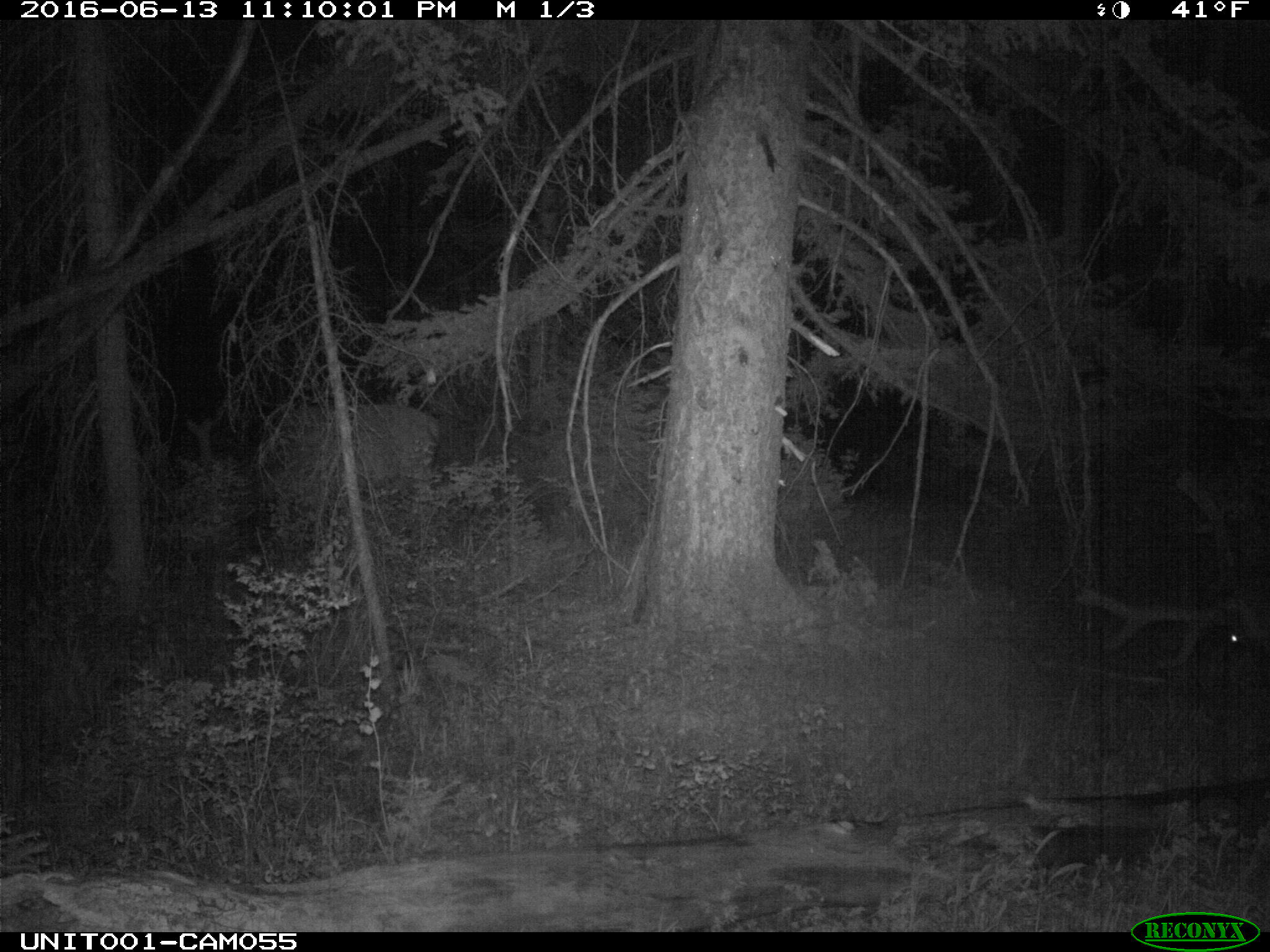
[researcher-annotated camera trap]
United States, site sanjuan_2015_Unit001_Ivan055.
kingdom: Animalia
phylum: Chordata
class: Mammalia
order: Artiodactyla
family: Cervidae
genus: Cervus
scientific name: Cervus elaphus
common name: red deer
Cervus elaphus (red deer).